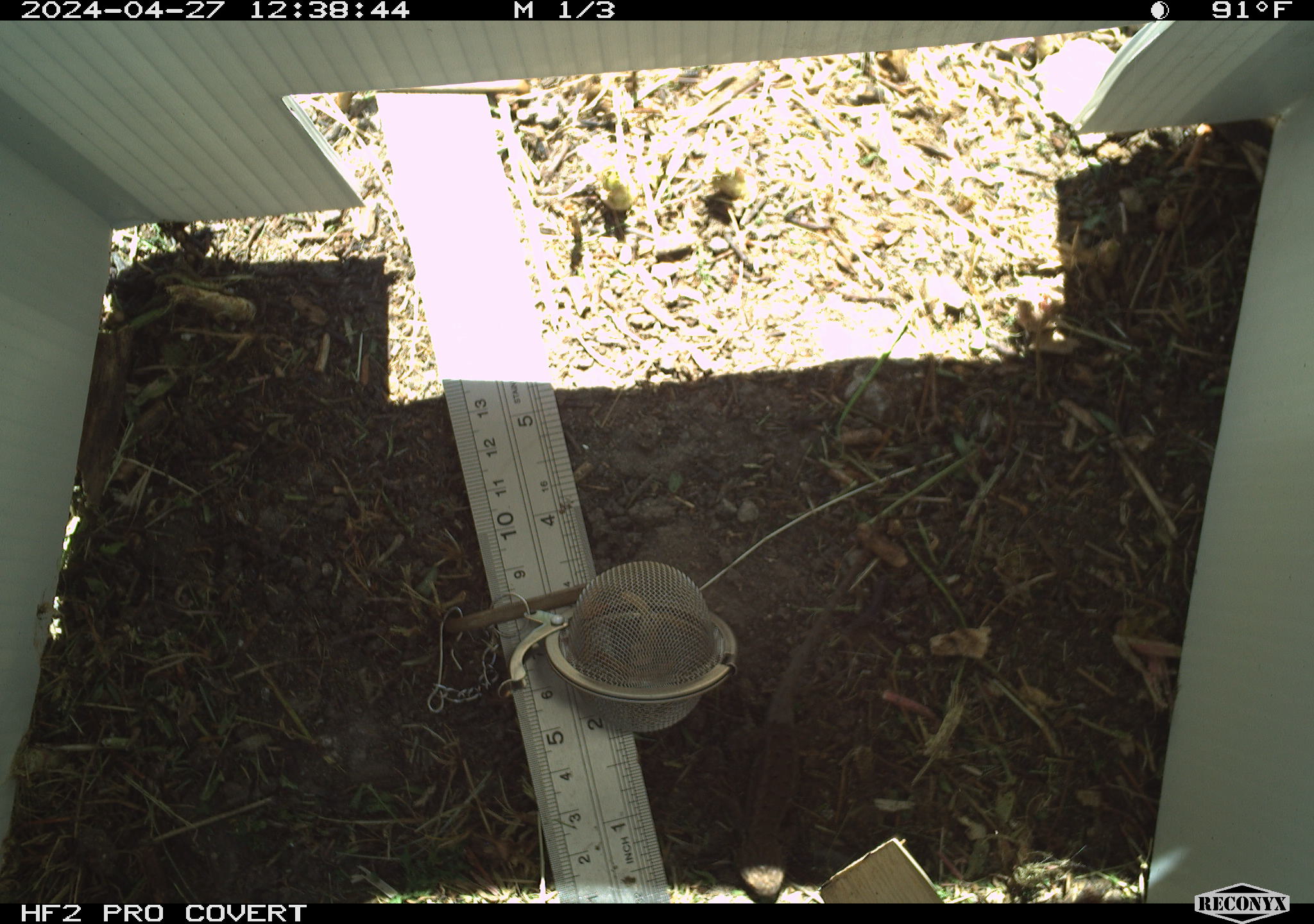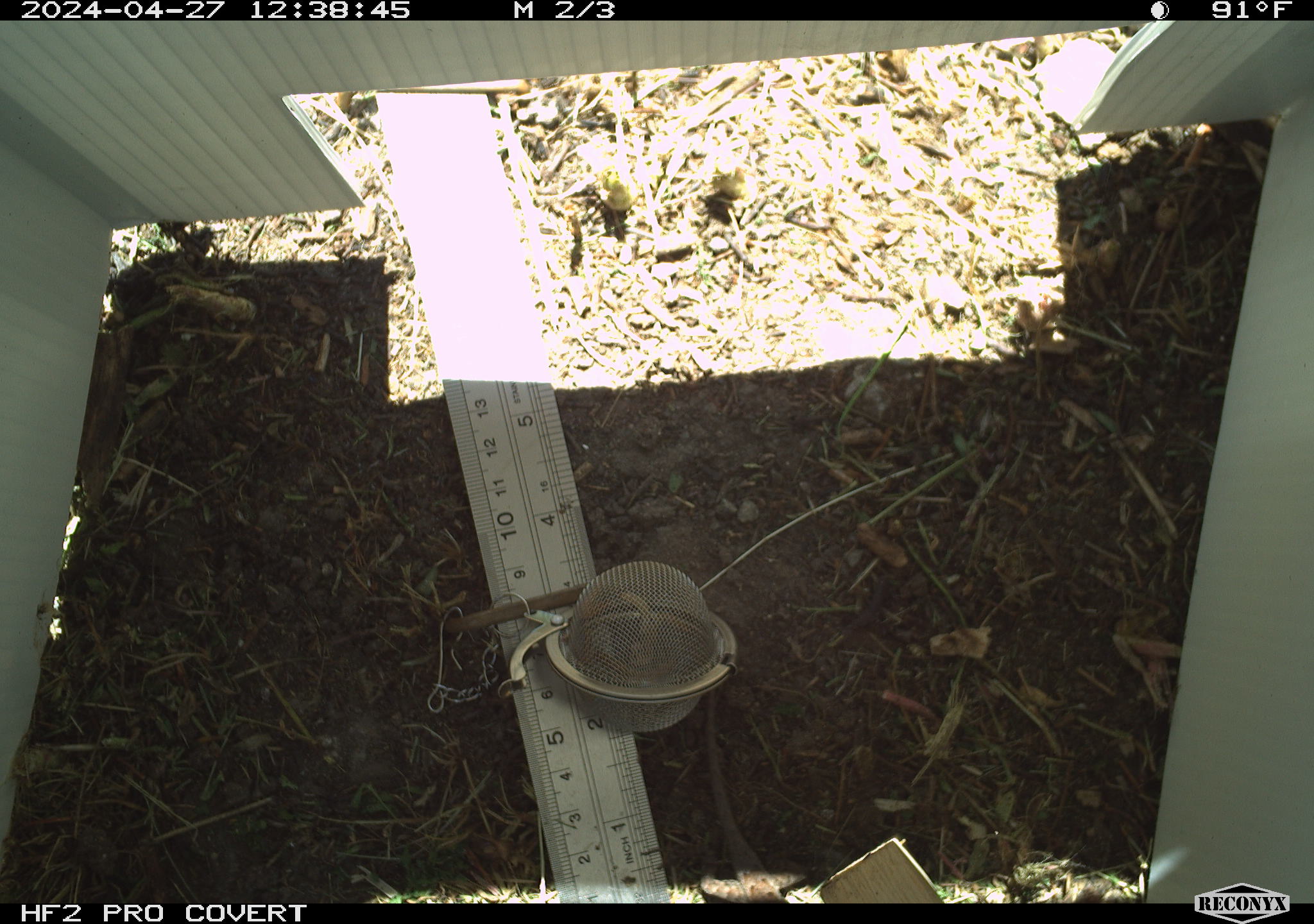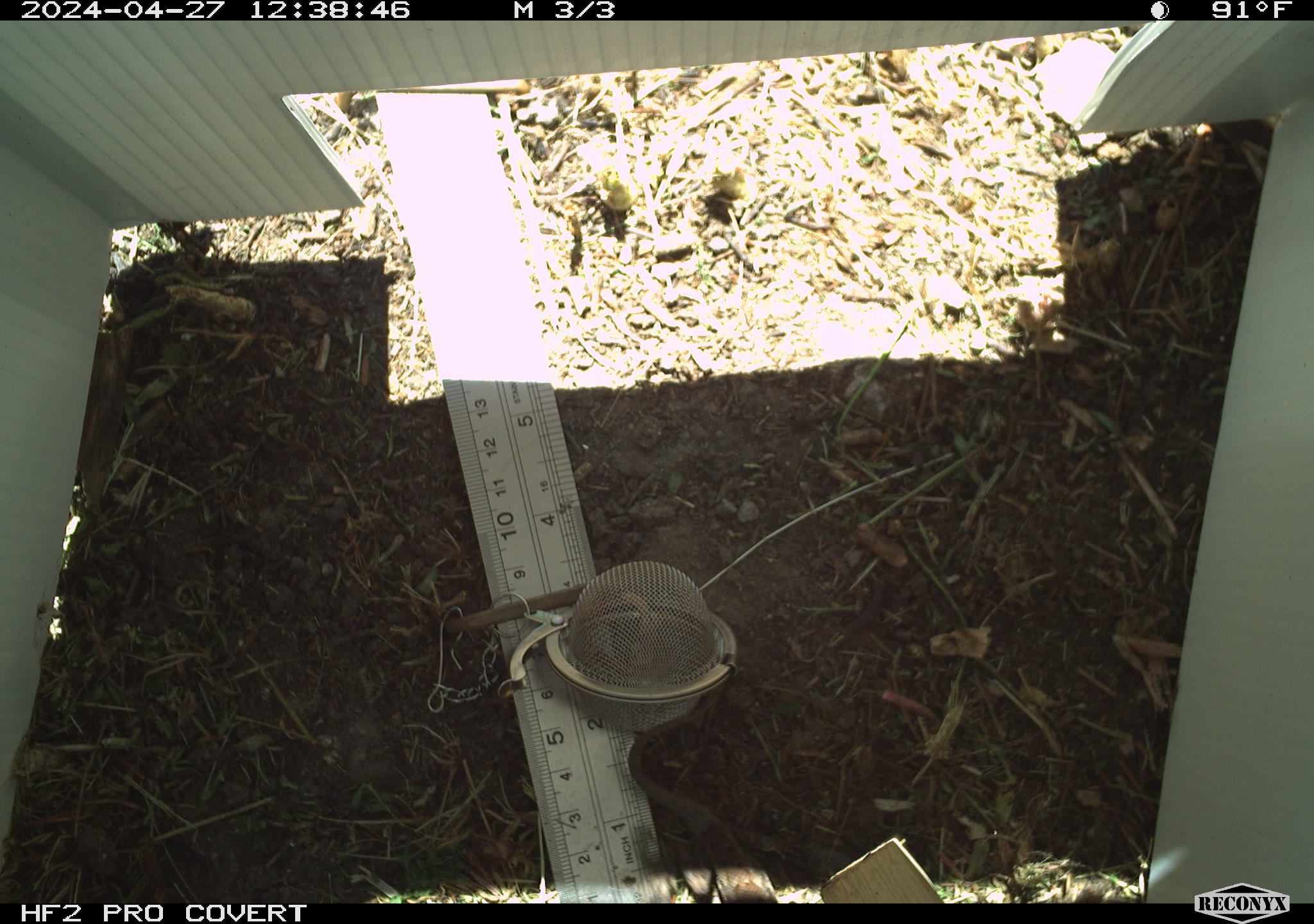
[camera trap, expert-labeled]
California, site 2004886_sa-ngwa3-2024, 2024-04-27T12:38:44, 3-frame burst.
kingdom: Animalia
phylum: Chordata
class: Reptilia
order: Squamata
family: Phrynosomatidae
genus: Sceloporus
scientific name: Sceloporus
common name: spiny lizards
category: sceloporus species